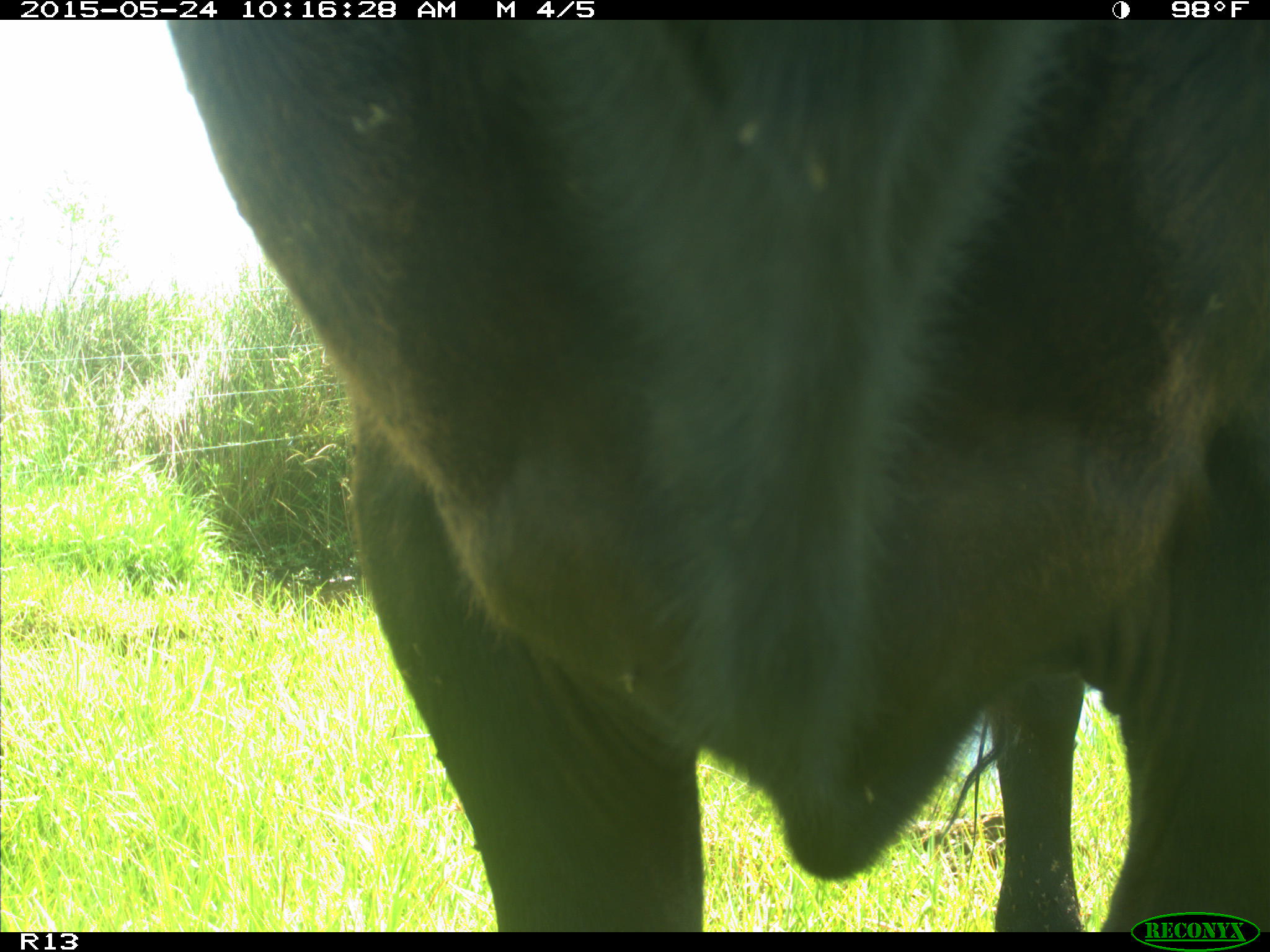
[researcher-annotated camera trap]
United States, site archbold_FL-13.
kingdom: Animalia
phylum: Chordata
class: Mammalia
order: Artiodactyla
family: Bovidae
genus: Bos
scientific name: Bos taurus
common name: domestic cow